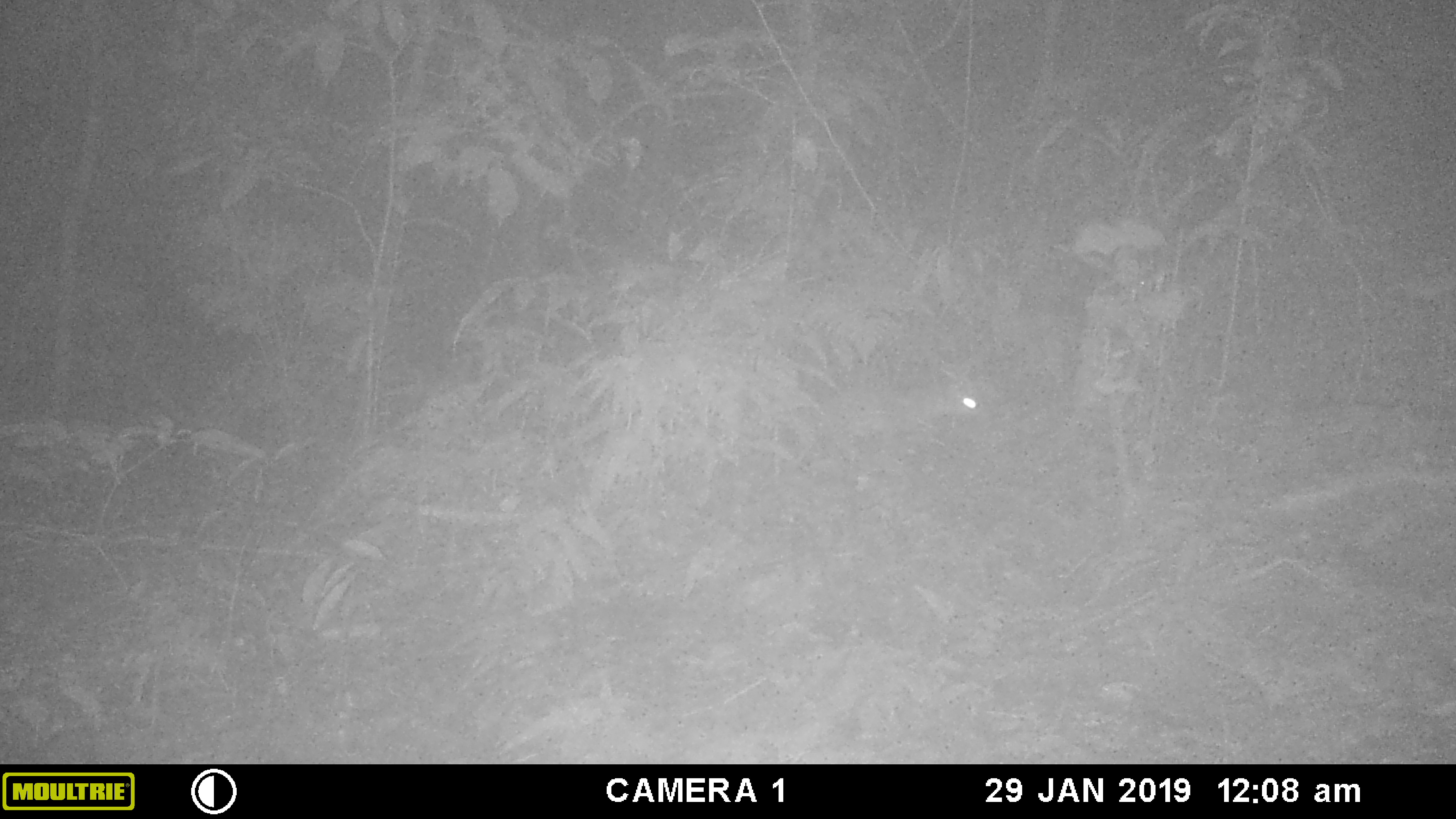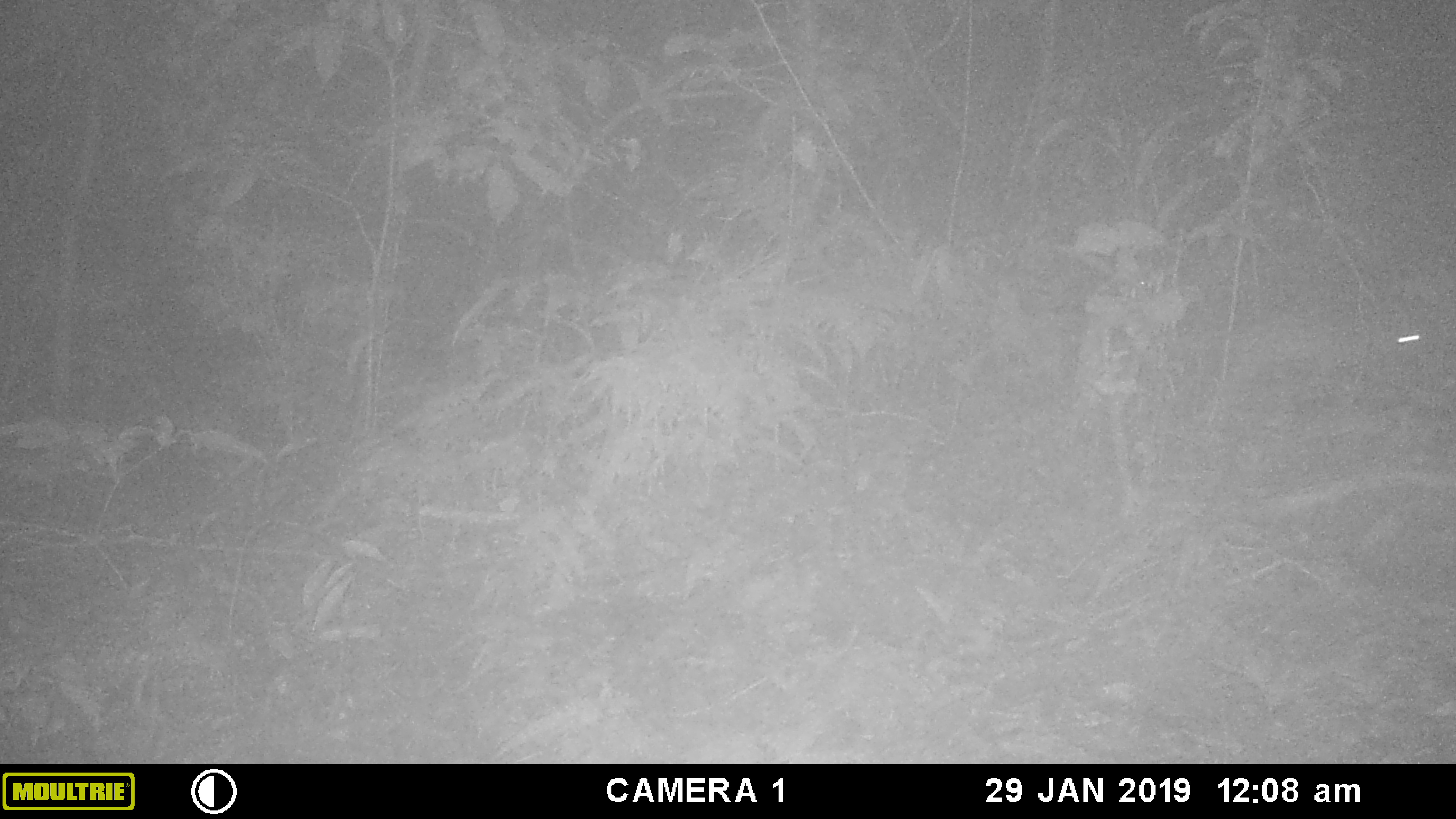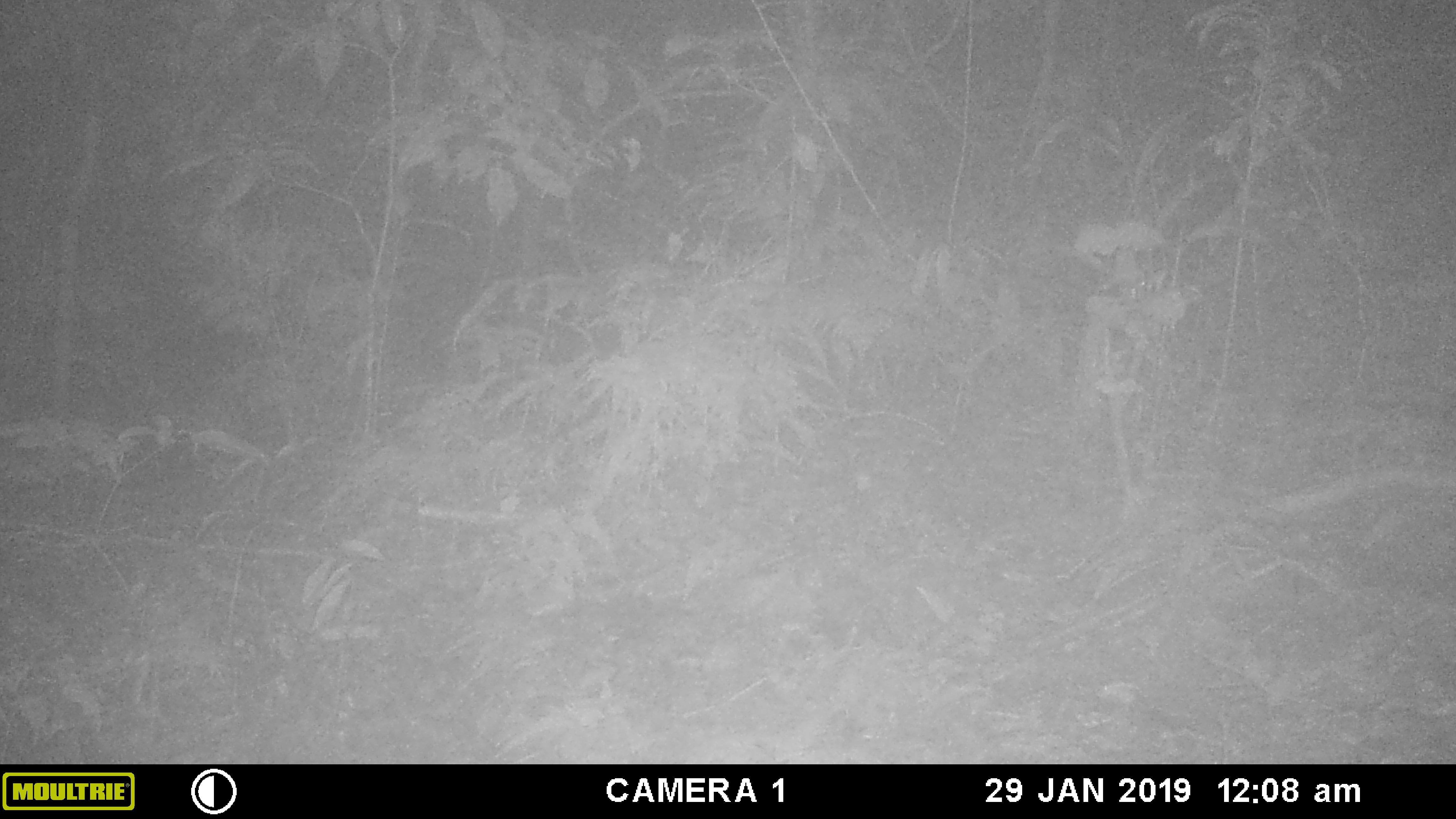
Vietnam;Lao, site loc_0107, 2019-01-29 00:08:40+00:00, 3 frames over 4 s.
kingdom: Animalia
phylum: Chordata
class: Mammalia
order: Carnivora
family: Mustelidae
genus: Melogale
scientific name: Melogale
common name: ferret badger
Ferret badger (Melogale). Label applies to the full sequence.